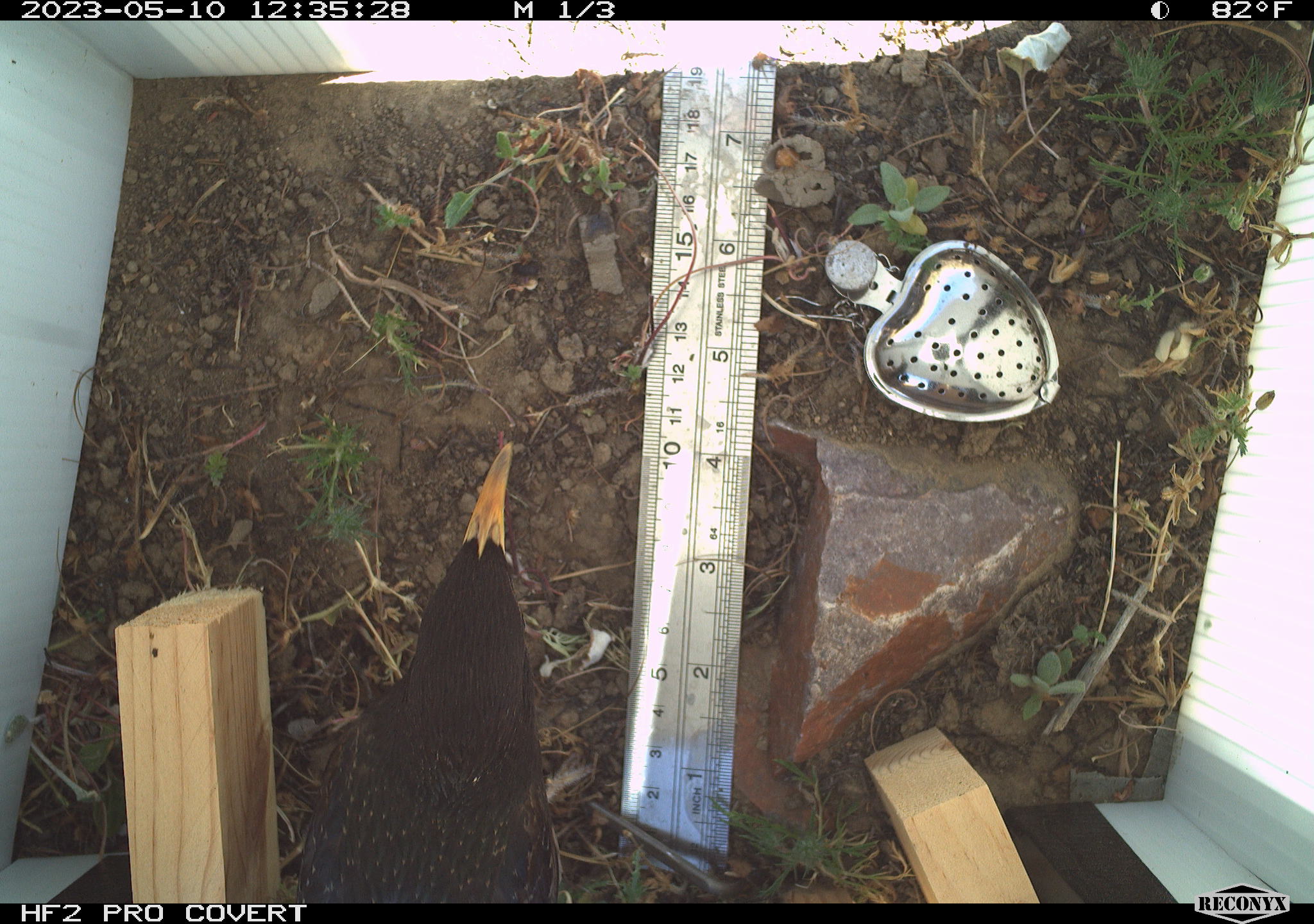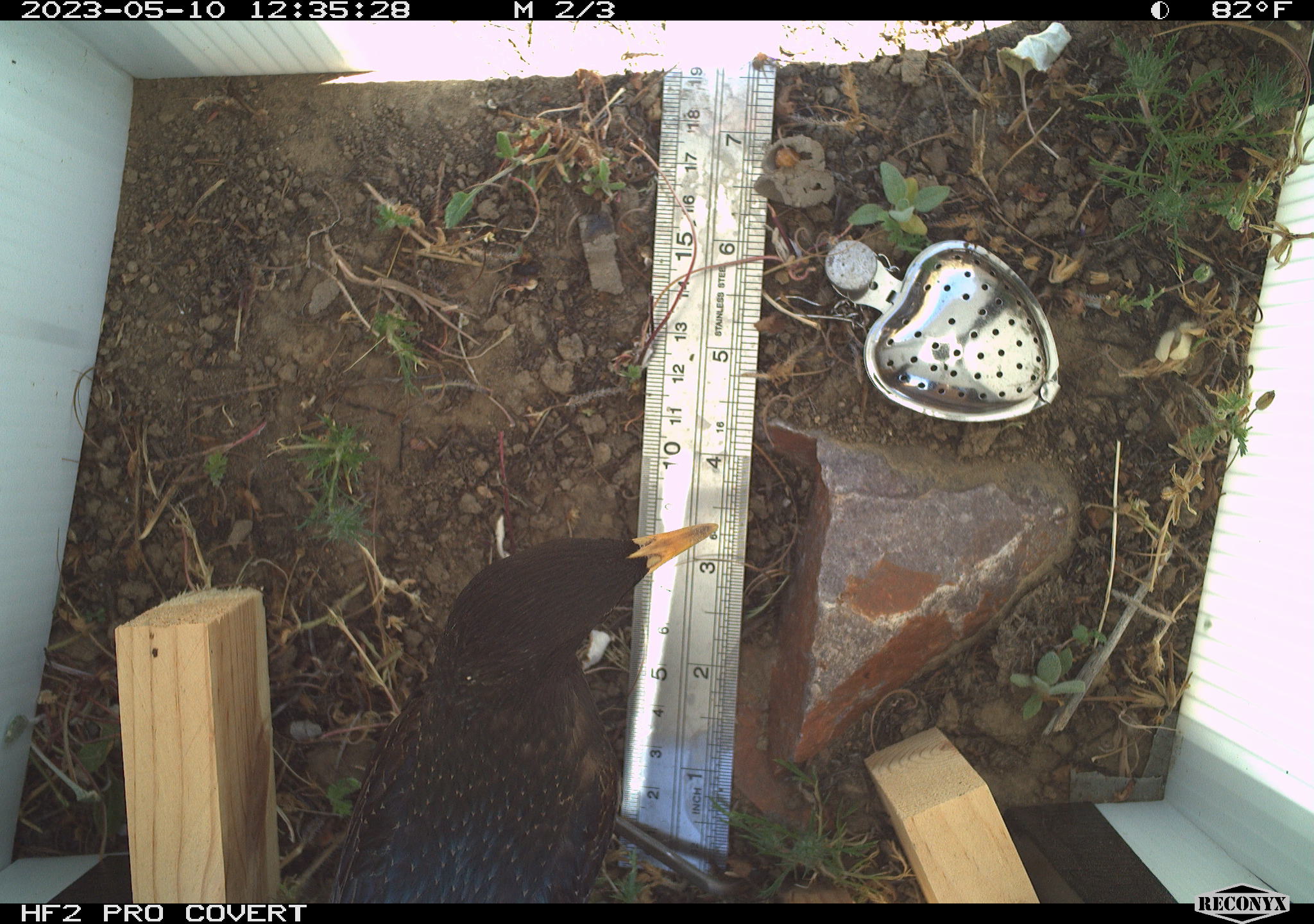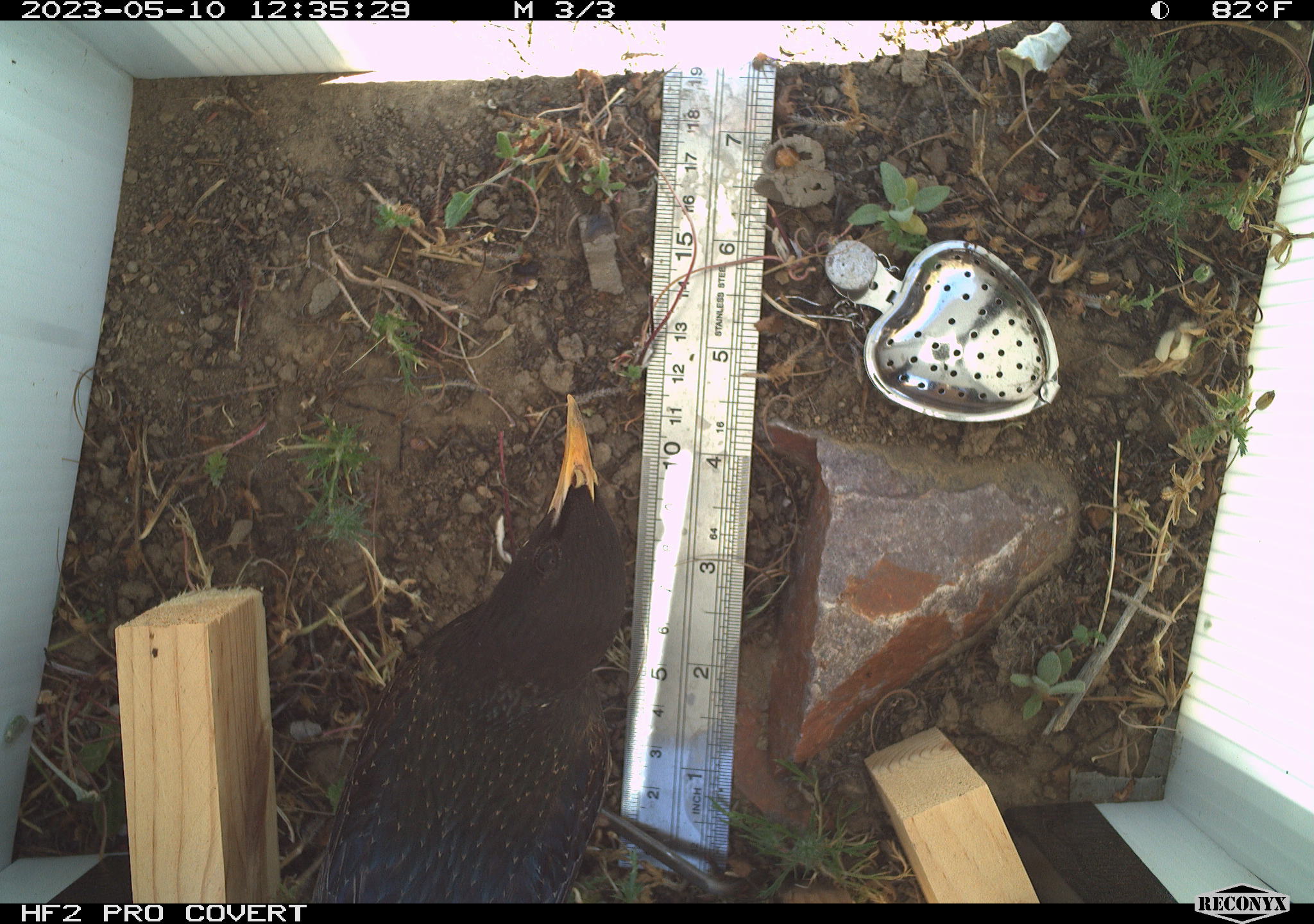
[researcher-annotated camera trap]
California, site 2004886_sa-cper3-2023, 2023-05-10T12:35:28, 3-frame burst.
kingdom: Animalia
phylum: Chordata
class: Aves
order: Passeriformes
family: Sturnidae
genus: Sturnus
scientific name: Sturnus vulgaris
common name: common starling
Common starling (Sturnus vulgaris).